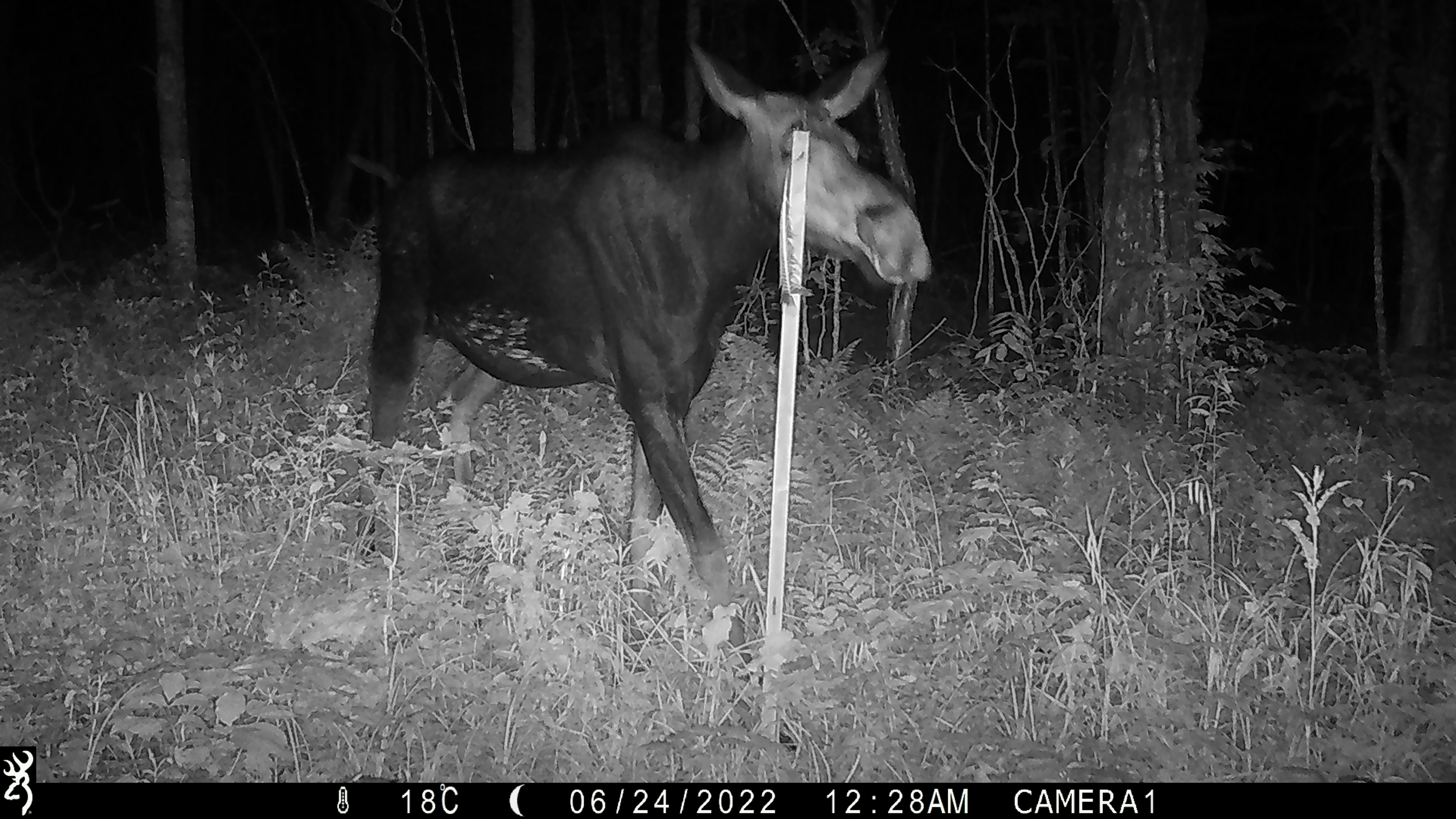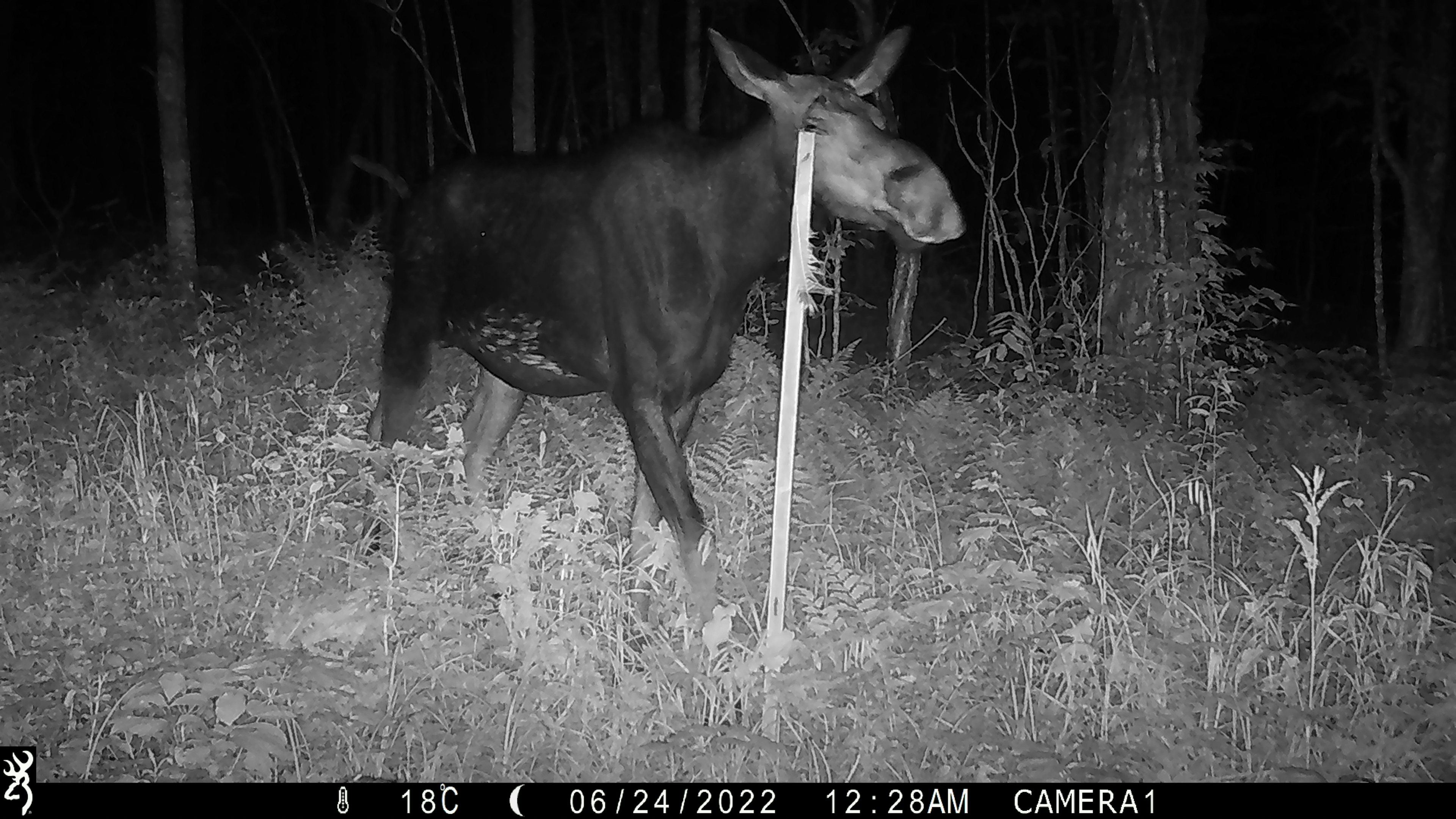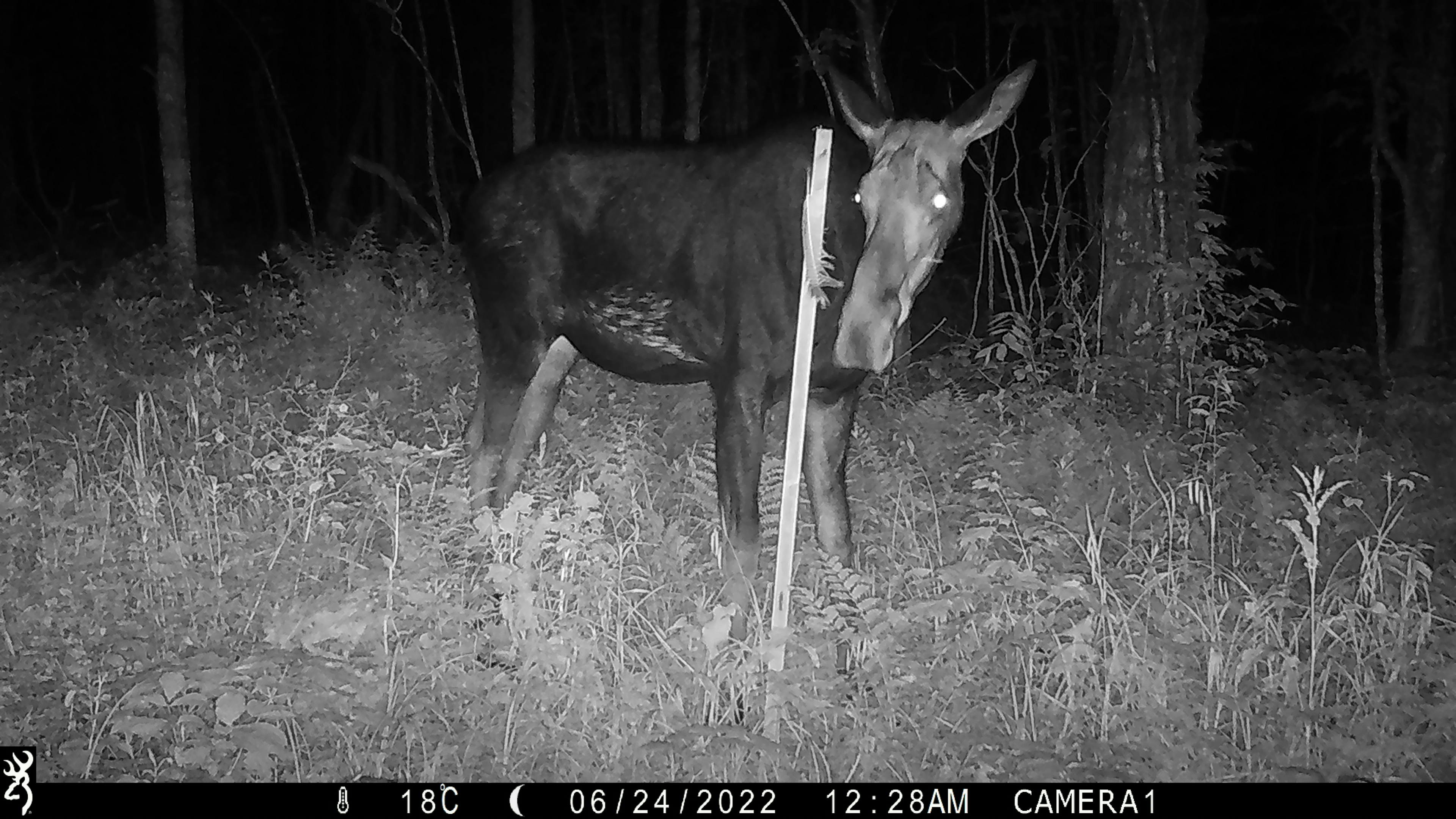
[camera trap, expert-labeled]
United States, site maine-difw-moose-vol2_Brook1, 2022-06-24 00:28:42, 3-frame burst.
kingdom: Animalia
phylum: Chordata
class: Mammalia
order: Artiodactyla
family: Cervidae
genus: Alces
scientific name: Alces alces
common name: moose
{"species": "moose (Alces alces)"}